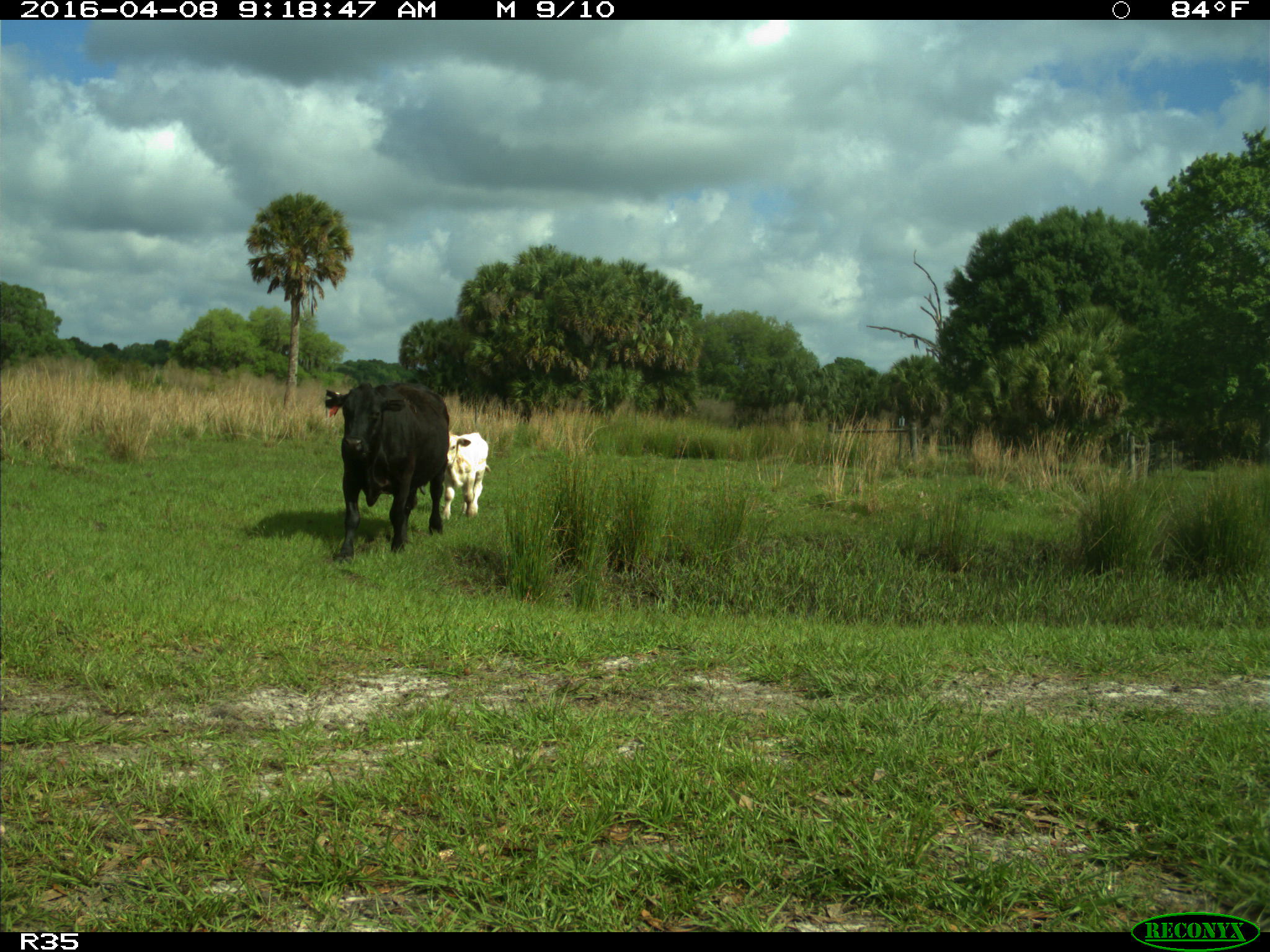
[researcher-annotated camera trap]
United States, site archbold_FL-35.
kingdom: Animalia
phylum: Chordata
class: Mammalia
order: Artiodactyla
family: Bovidae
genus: Bos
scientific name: Bos taurus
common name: domestic cow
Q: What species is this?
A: Bos taurus (domestic cow).